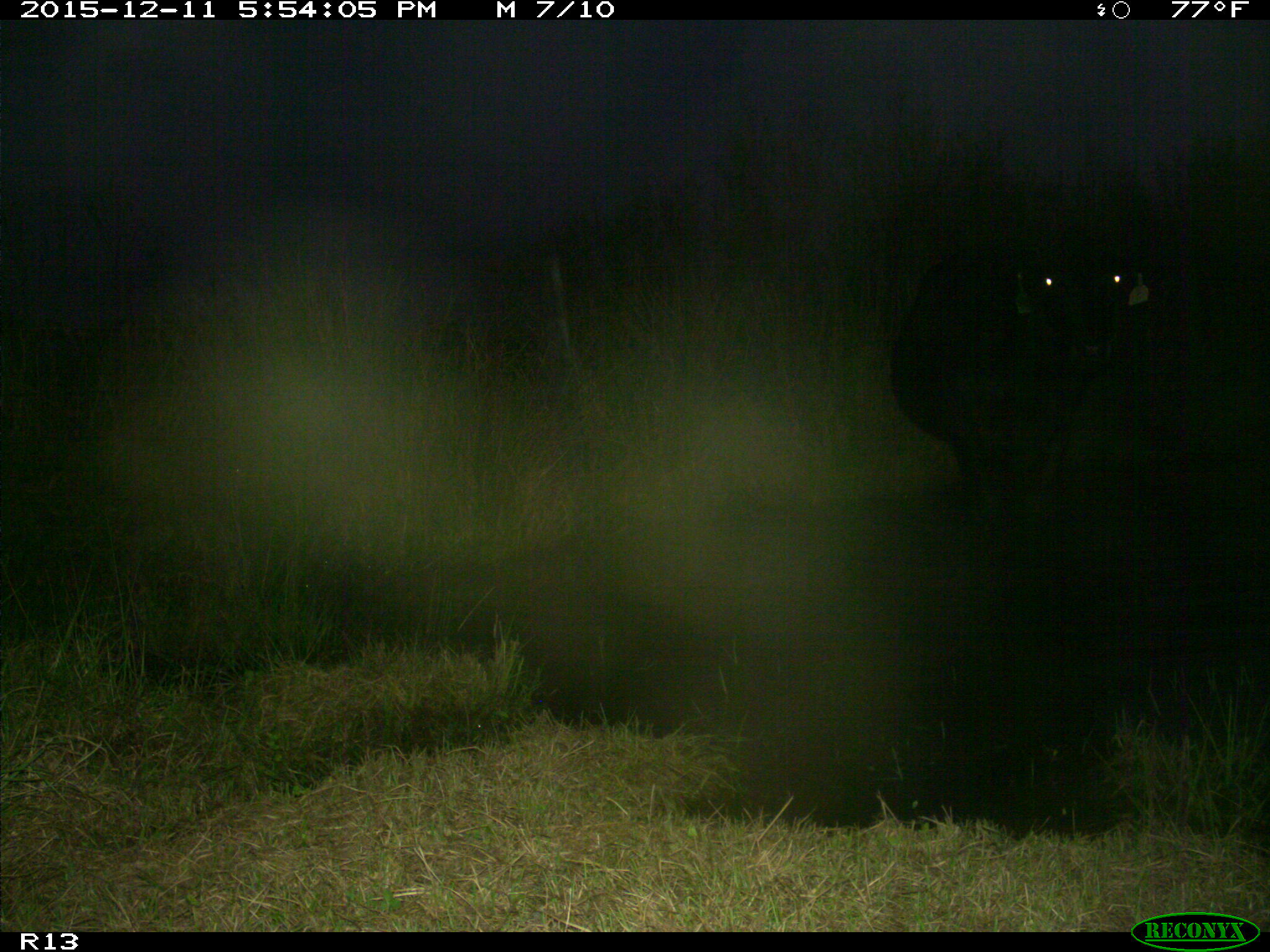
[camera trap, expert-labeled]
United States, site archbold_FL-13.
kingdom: Animalia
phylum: Chordata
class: Mammalia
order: Artiodactyla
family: Bovidae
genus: Bos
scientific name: Bos taurus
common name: domestic cow